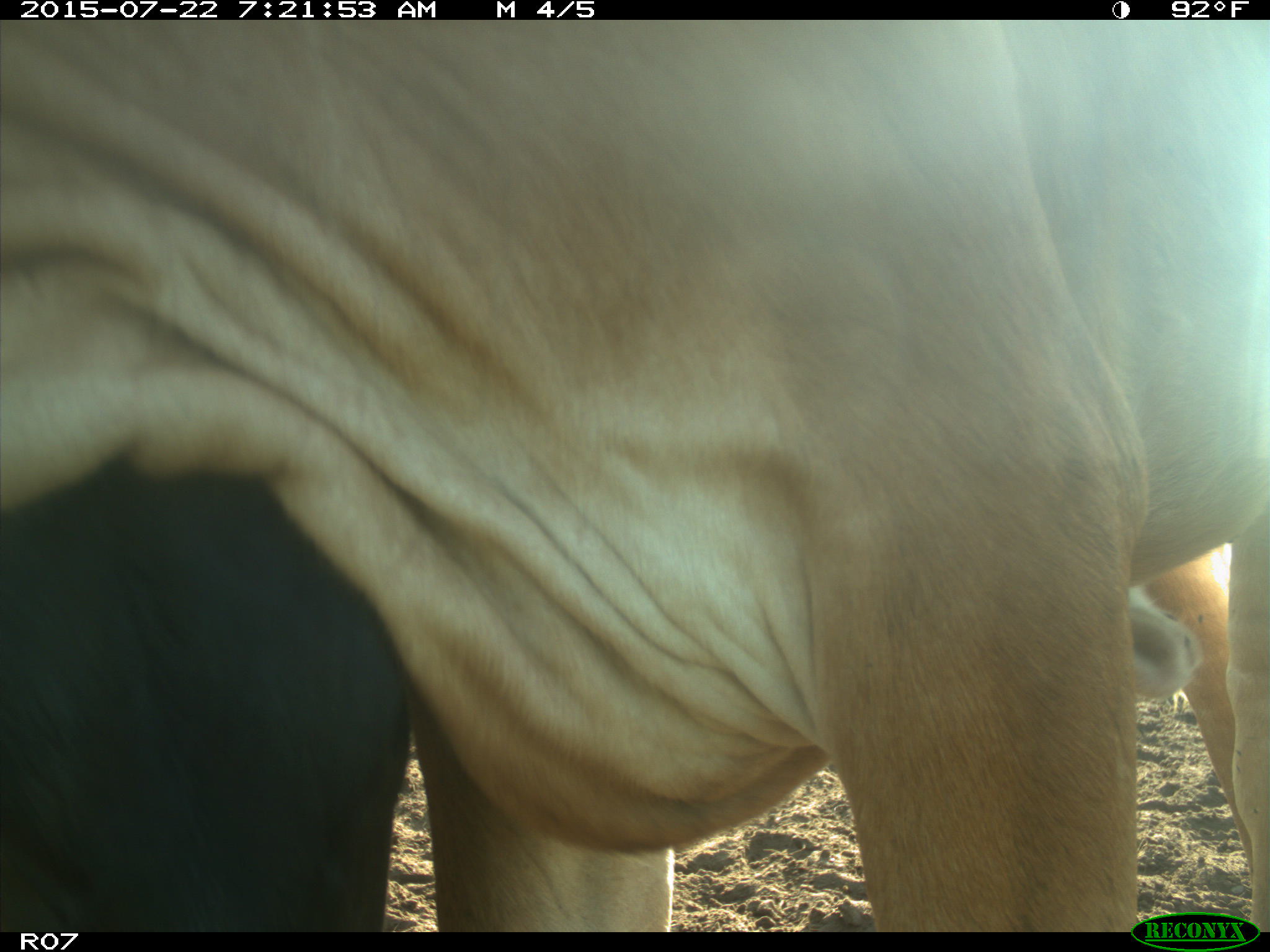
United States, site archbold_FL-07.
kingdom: Animalia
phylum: Chordata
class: Mammalia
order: Artiodactyla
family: Cervidae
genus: Odocoileus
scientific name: Odocoileus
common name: deer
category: unidentified deer